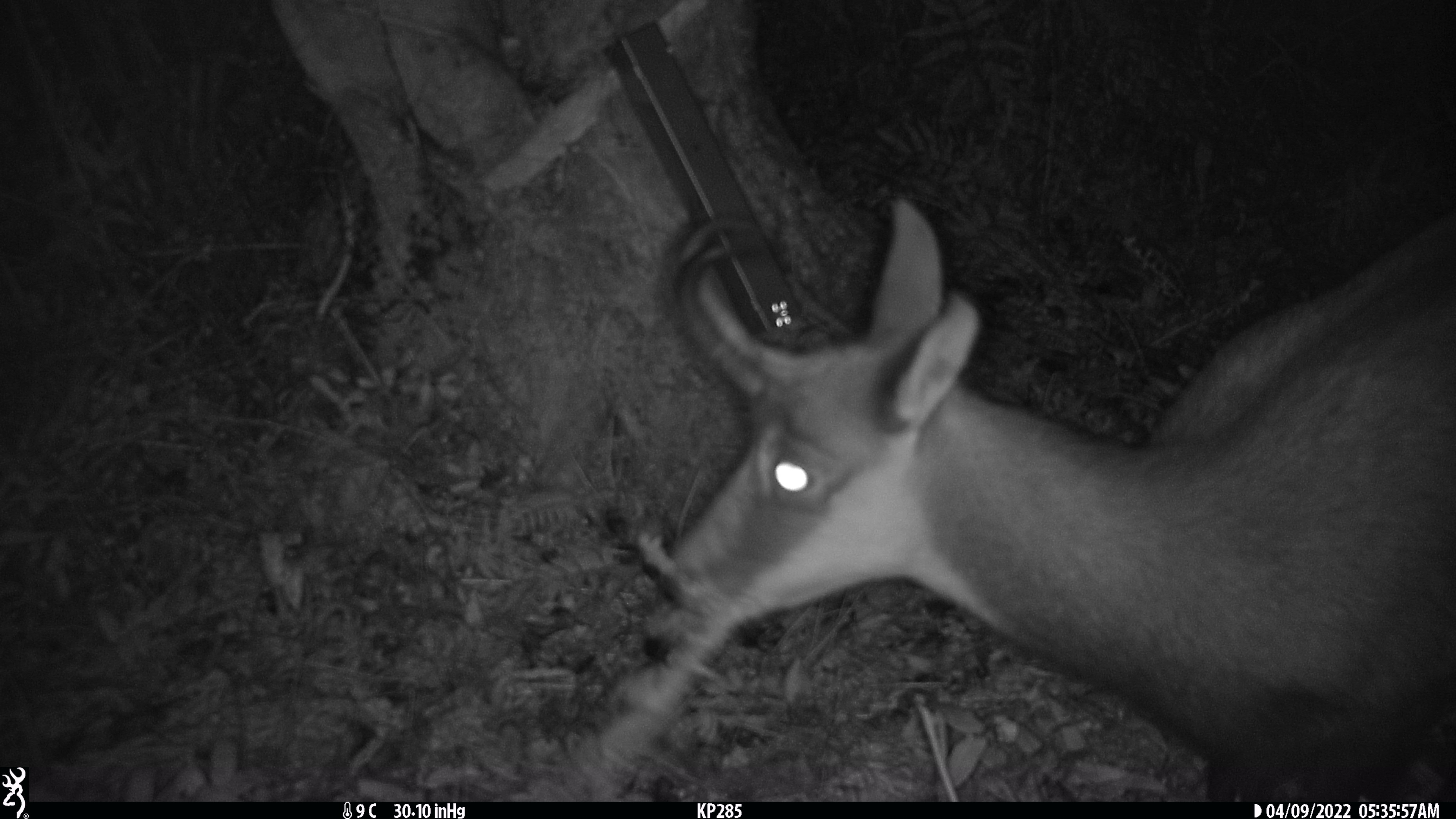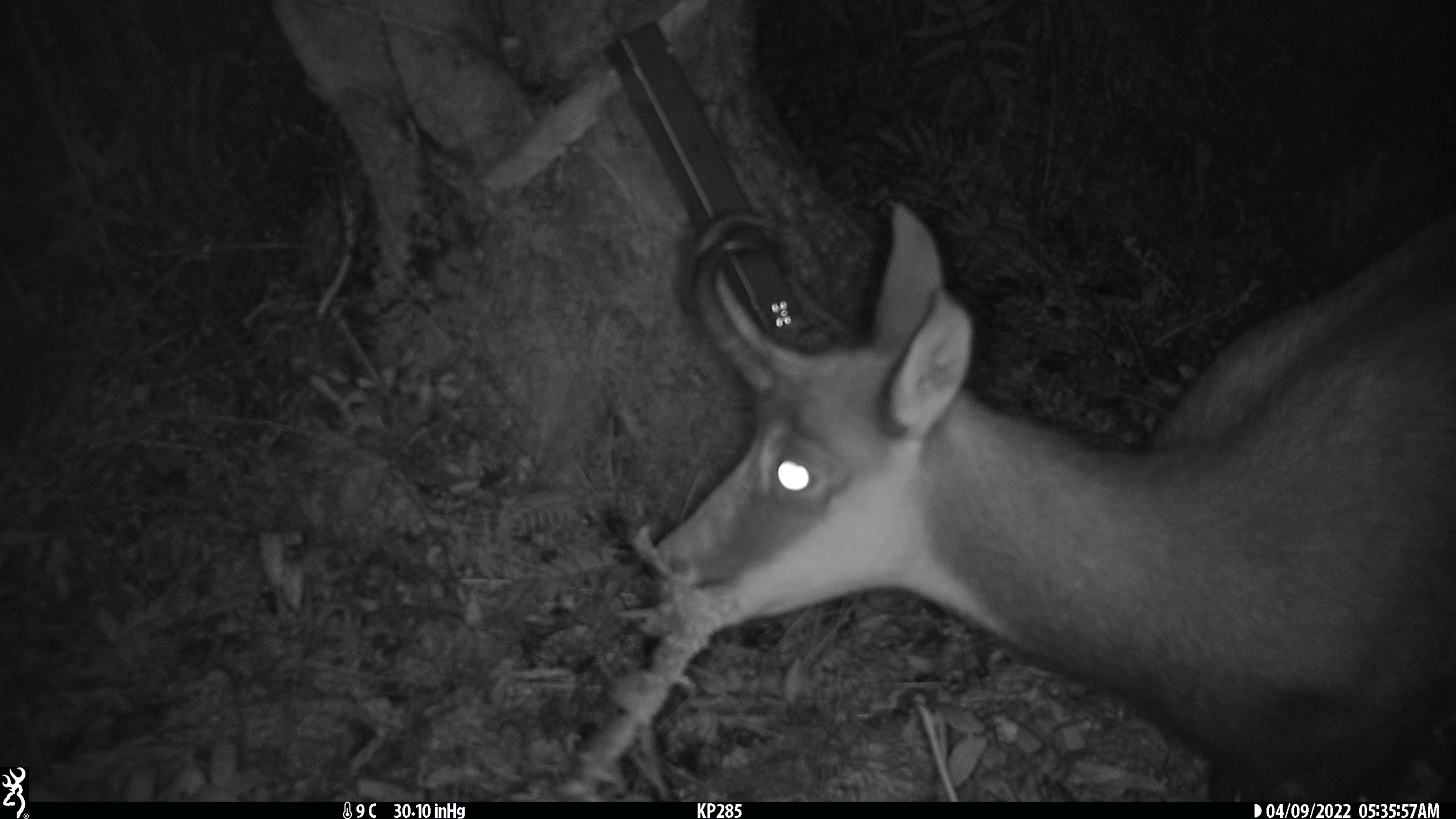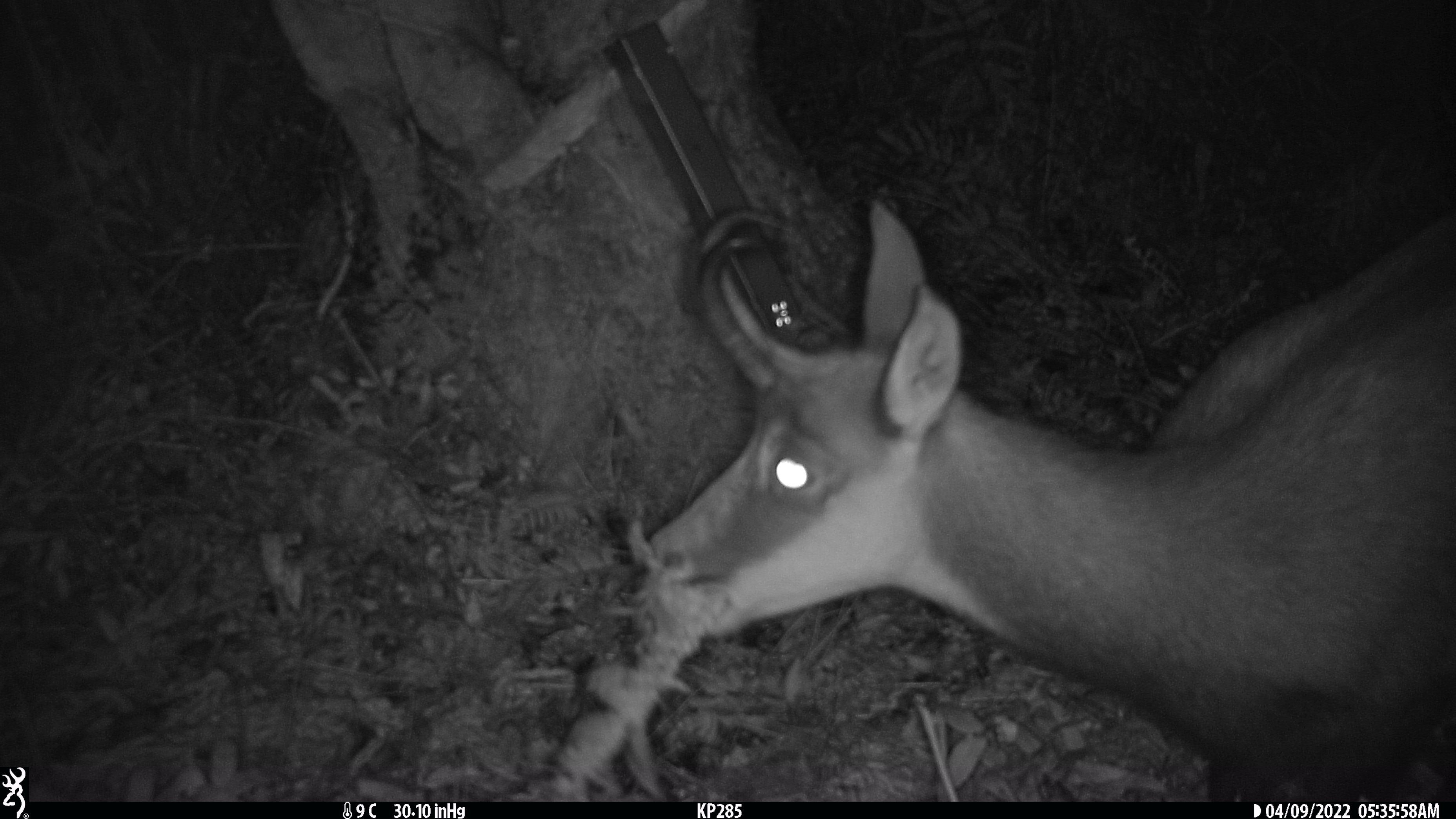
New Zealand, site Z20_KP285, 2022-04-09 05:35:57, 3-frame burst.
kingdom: Animalia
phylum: Chordata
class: Mammalia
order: Artiodactyla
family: Bovidae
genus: Rupicapra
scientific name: Rupicapra rupicapra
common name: alpine chamois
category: chamois